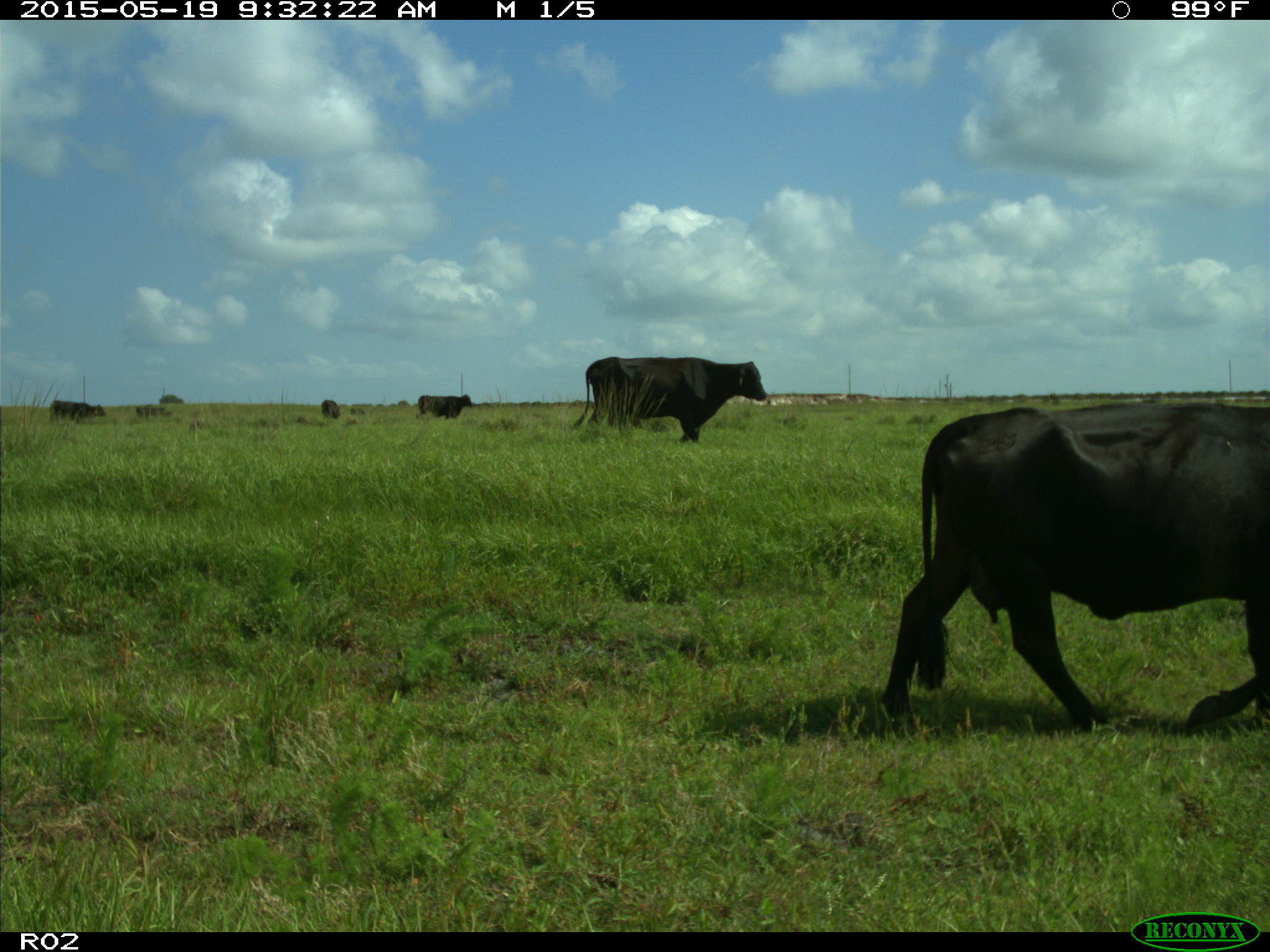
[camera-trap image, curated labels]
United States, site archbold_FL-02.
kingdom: Animalia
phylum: Chordata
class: Mammalia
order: Artiodactyla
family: Bovidae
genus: Bos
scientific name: Bos taurus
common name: domestic cow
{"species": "Bos taurus (domestic cow)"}